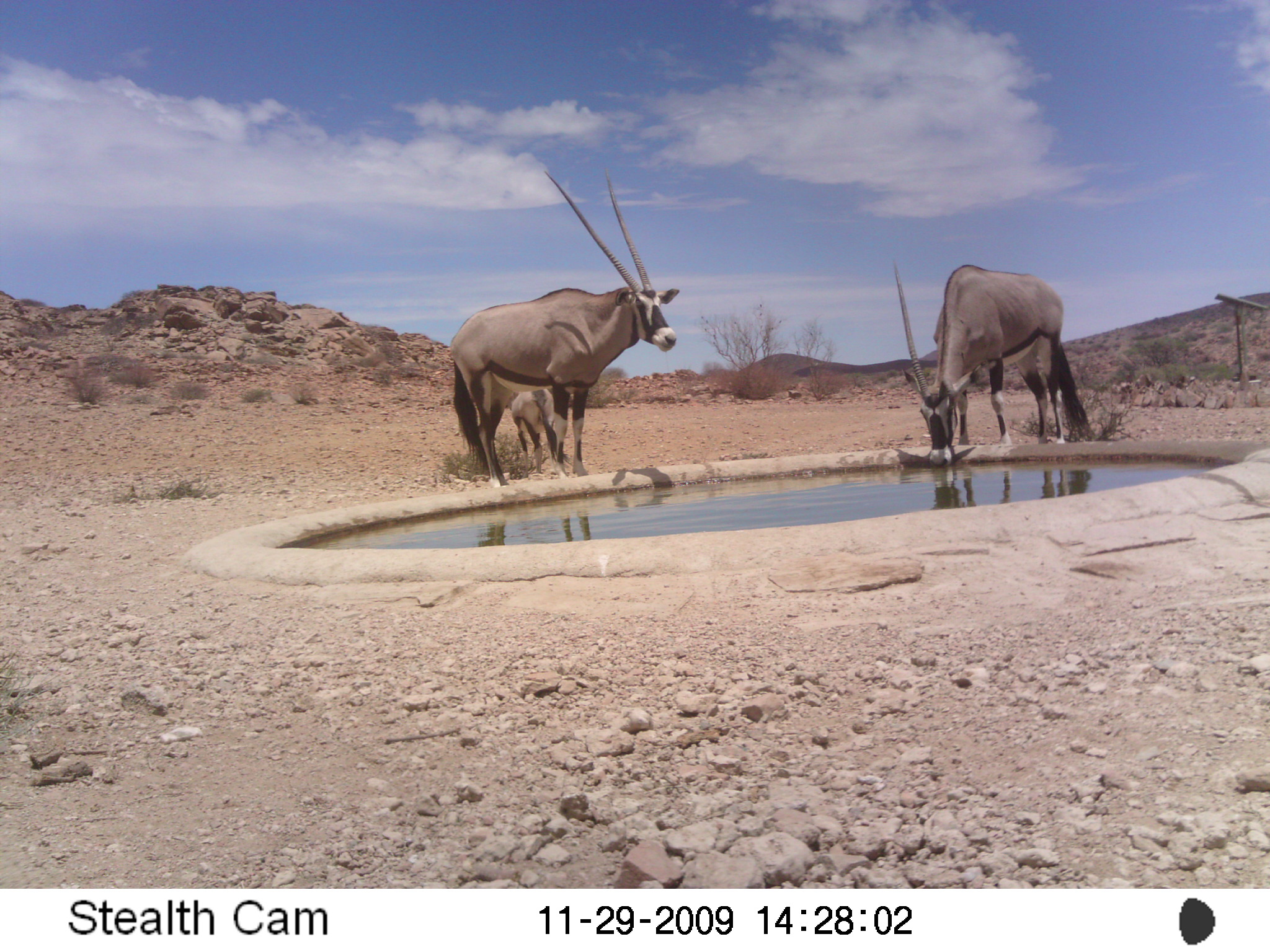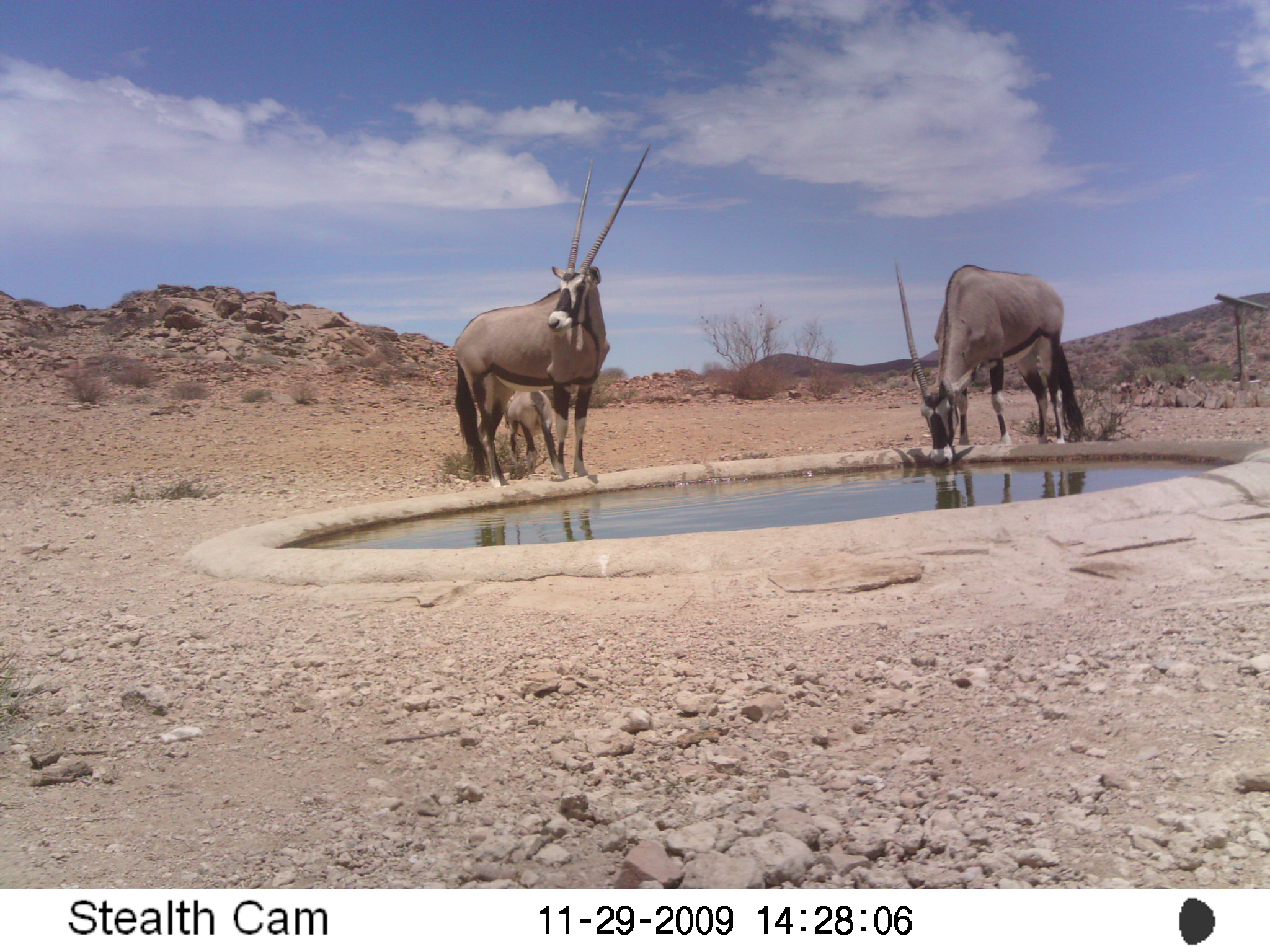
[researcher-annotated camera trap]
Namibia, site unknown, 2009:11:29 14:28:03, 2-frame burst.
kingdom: Animalia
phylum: Chordata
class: Mammalia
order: Artiodactyla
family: Bovidae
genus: Oryx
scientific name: Oryx gazella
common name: gemsbok